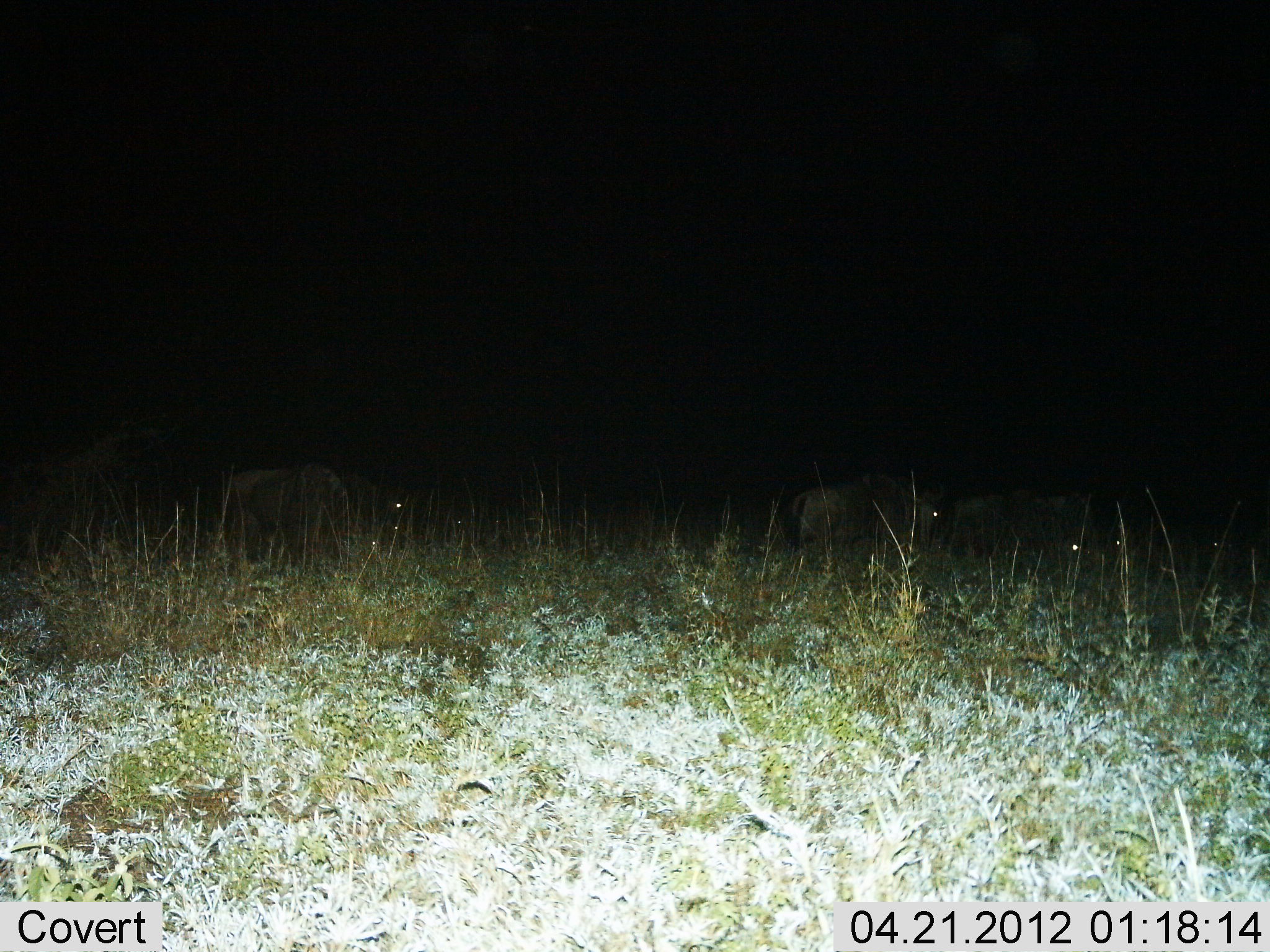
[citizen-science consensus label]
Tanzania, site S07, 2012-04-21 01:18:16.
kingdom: Animalia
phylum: Chordata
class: Mammalia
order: Artiodactyla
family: Bovidae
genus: Connochaetes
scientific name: Connochaetes taurinus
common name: blue wildebeest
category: wildebeest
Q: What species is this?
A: Wildebeest (blue wildebeest) (Connochaetes taurinus).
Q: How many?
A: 4.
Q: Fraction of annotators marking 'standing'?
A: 52%.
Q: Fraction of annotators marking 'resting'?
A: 5%.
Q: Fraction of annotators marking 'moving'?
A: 14%.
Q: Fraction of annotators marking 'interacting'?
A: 0%.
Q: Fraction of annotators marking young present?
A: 0%.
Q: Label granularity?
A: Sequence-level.